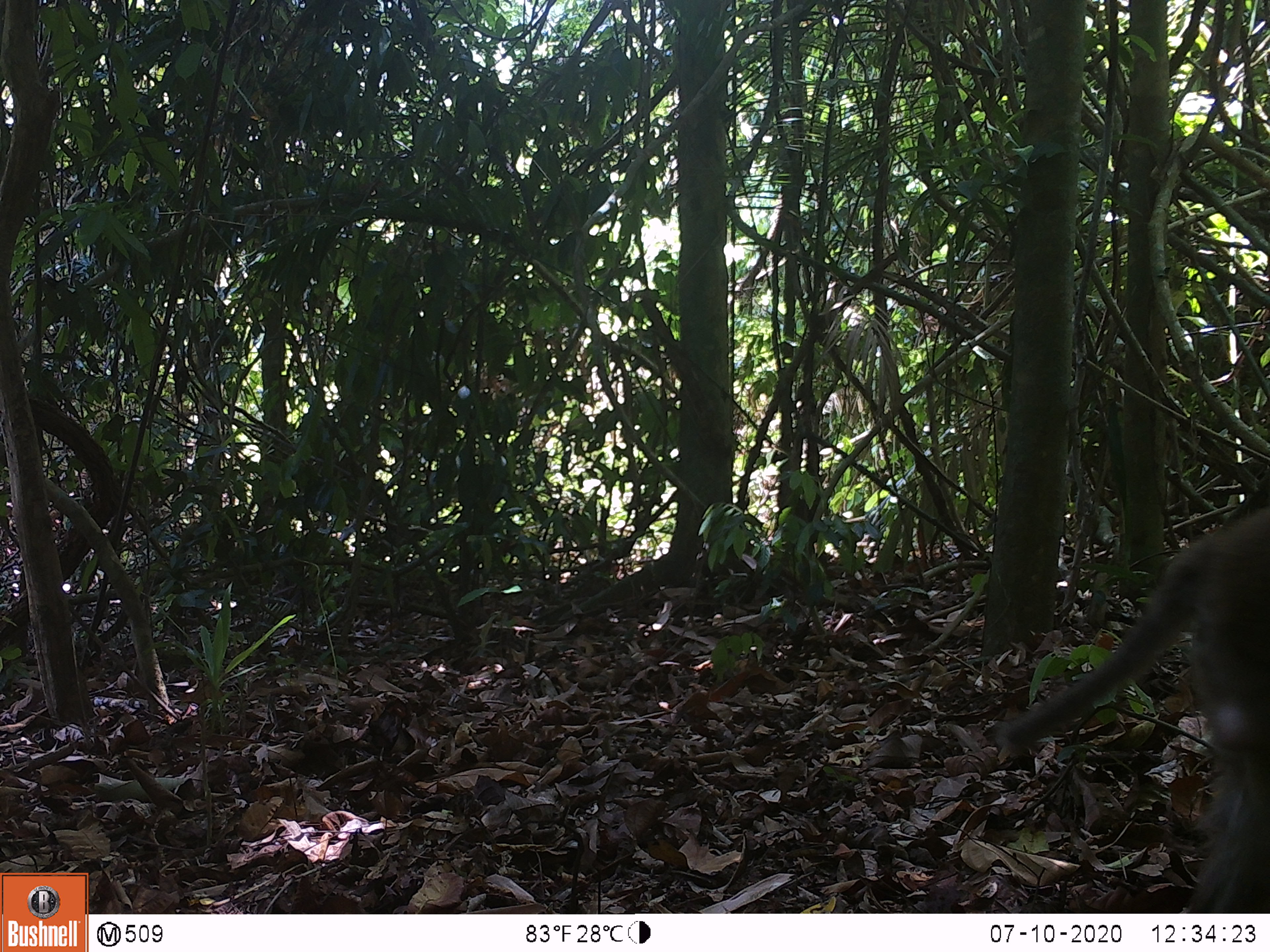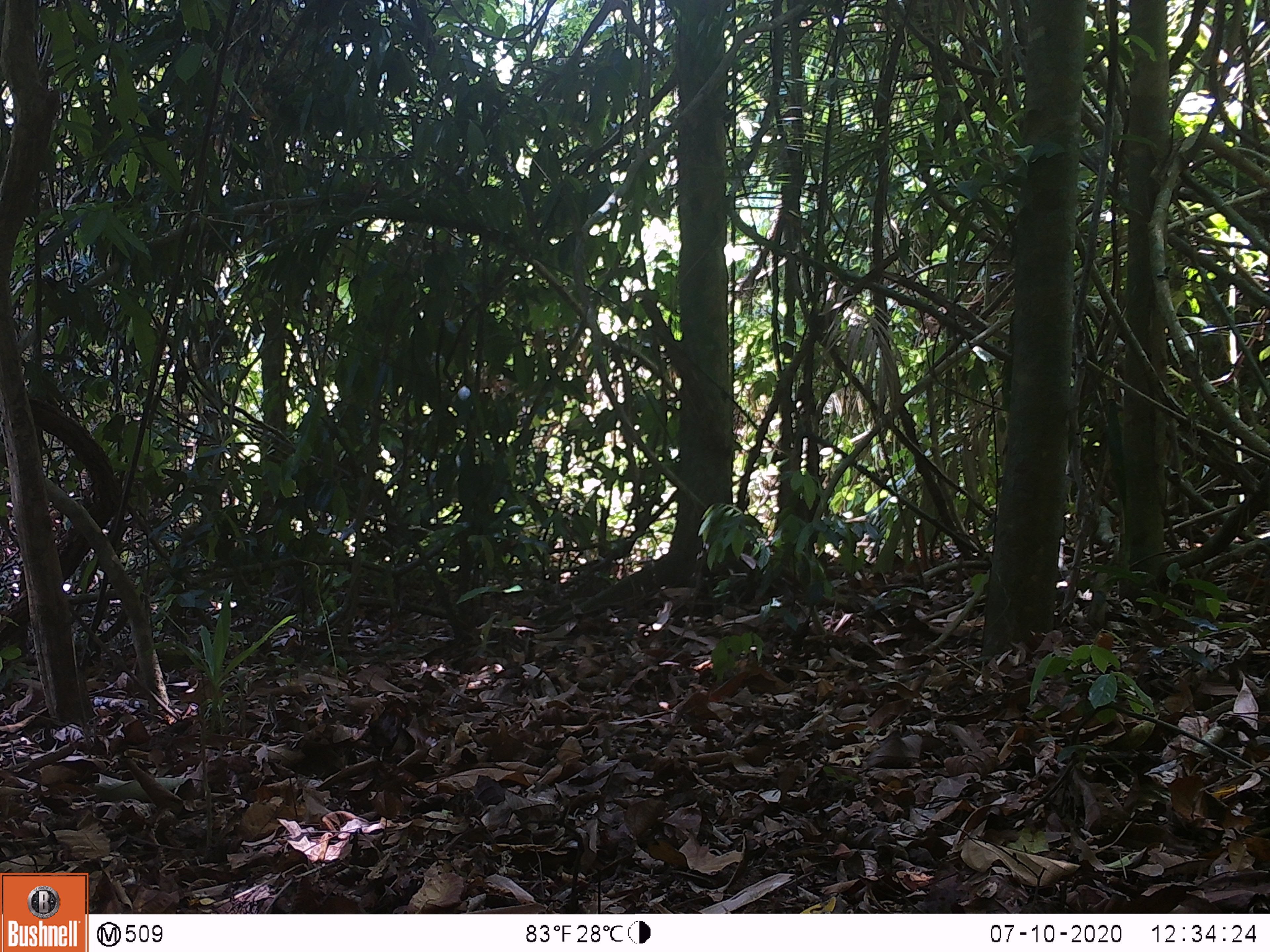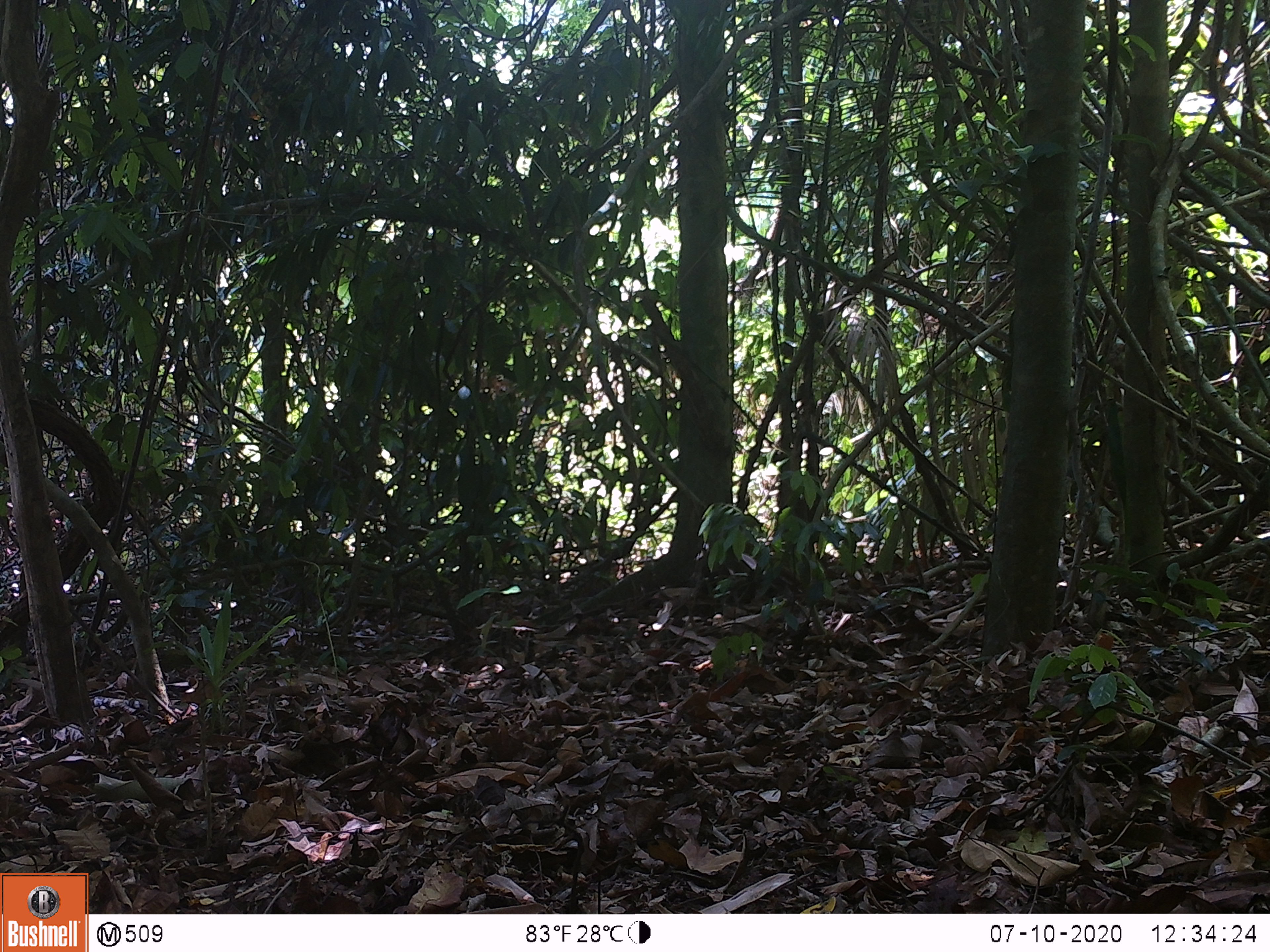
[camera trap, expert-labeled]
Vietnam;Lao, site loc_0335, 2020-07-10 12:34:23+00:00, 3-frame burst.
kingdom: Animalia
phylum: Chordata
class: Mammalia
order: Primates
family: Cercopithecidae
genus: Macaca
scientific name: Macaca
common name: macaques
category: assam or rhesus macaque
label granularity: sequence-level